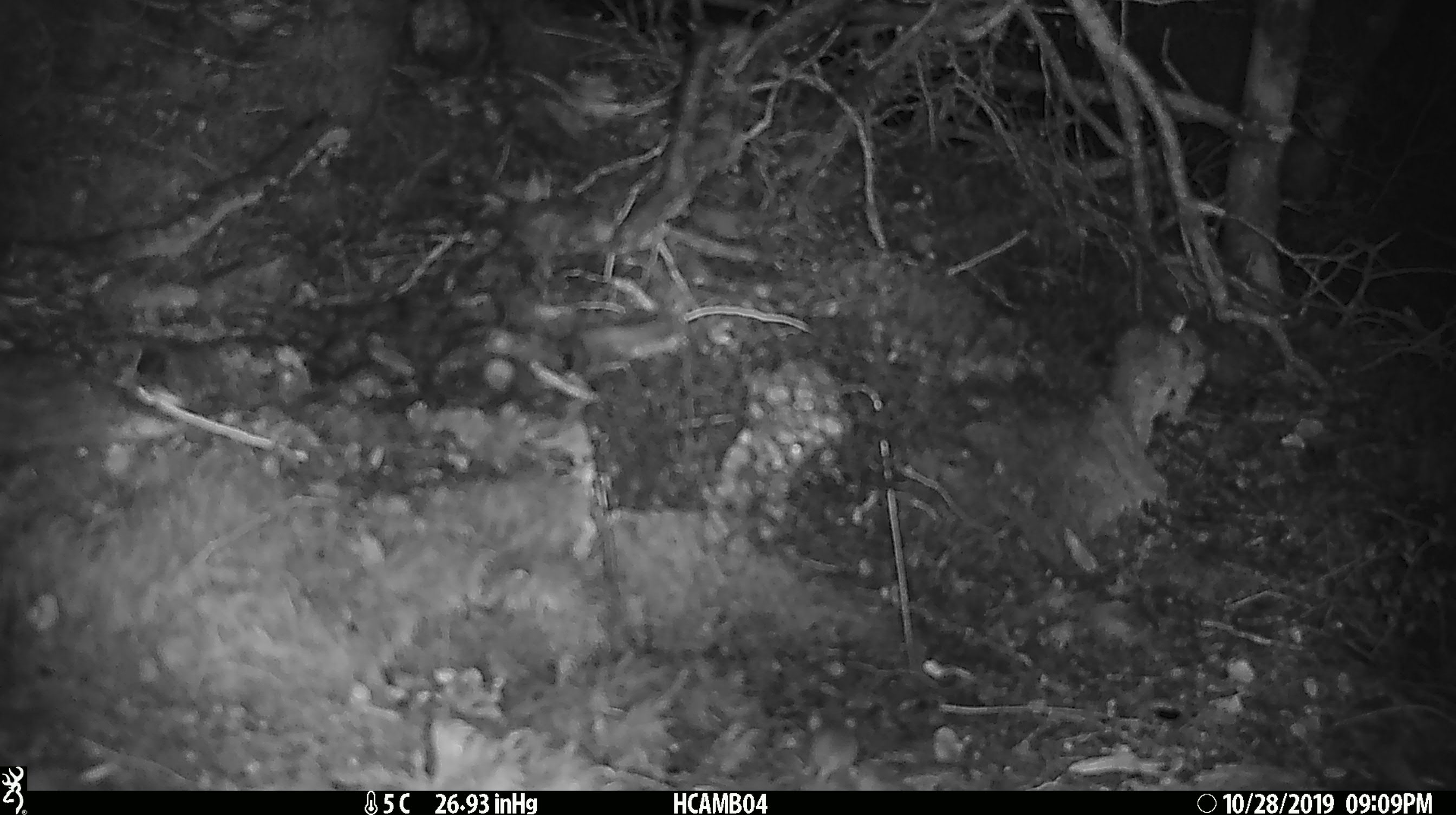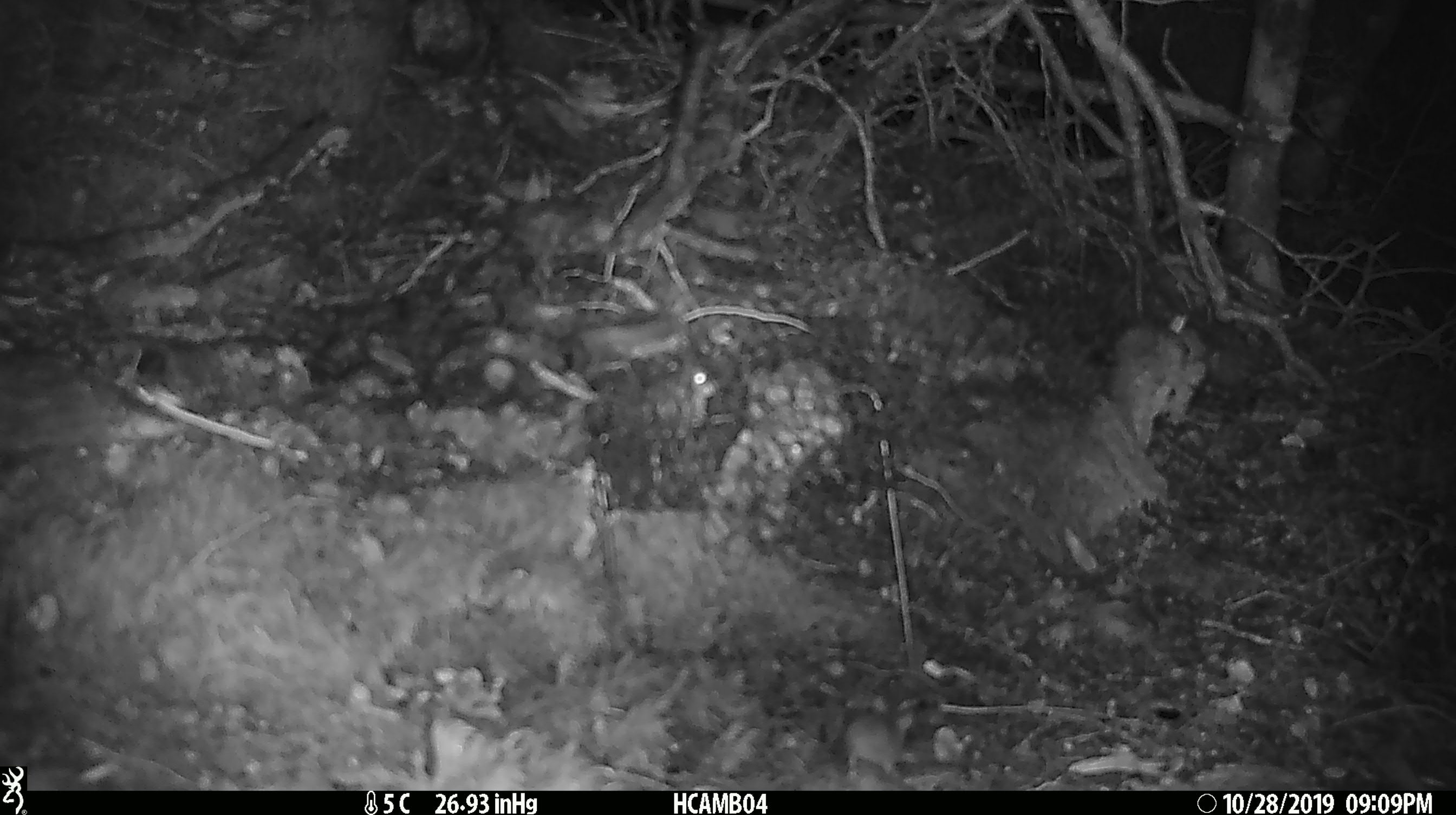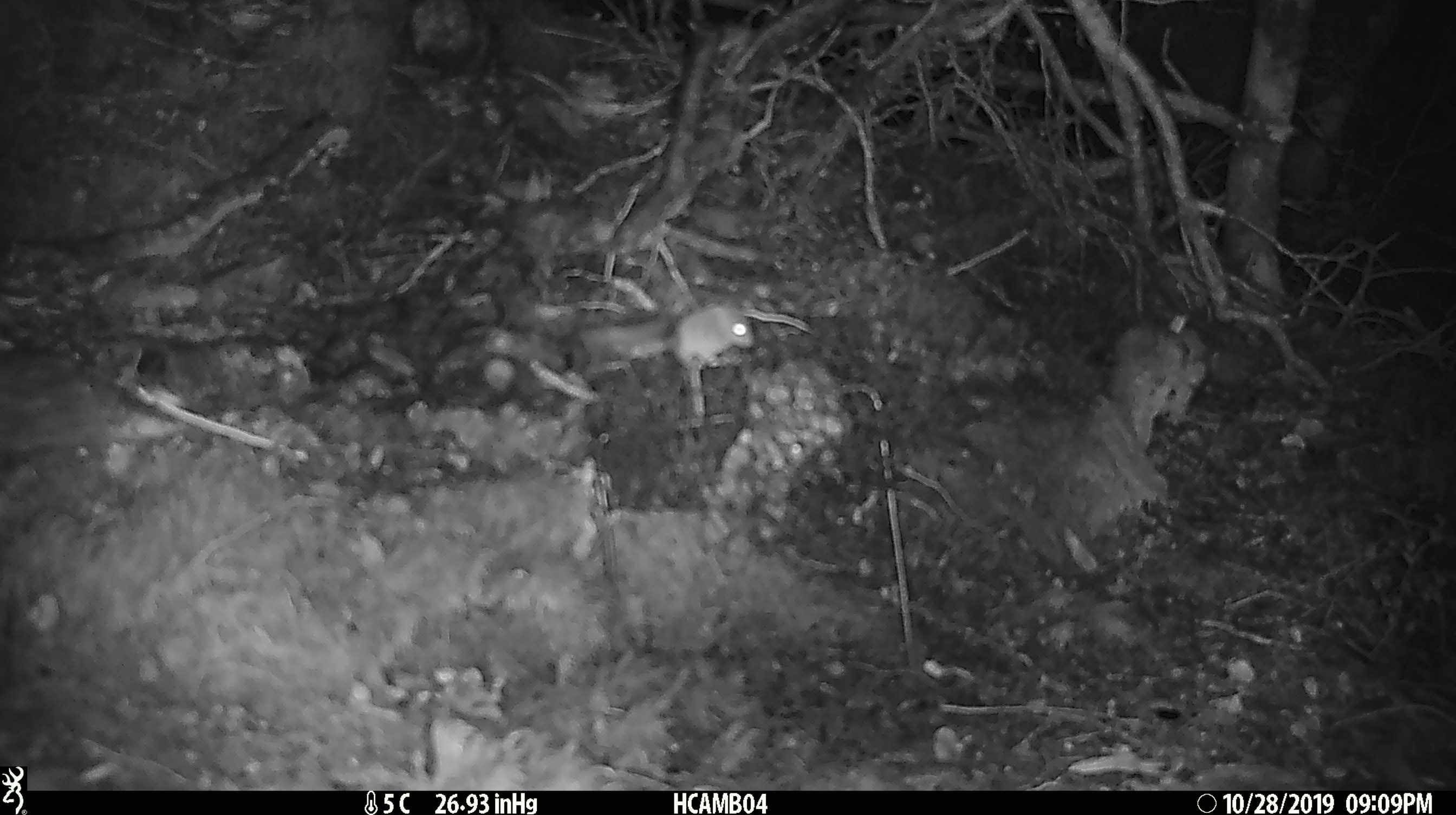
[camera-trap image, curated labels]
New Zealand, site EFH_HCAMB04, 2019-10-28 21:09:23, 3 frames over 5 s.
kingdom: Animalia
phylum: Chordata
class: Mammalia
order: Rodentia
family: Muridae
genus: Mus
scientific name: Mus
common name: mouse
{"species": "mouse (Mus)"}